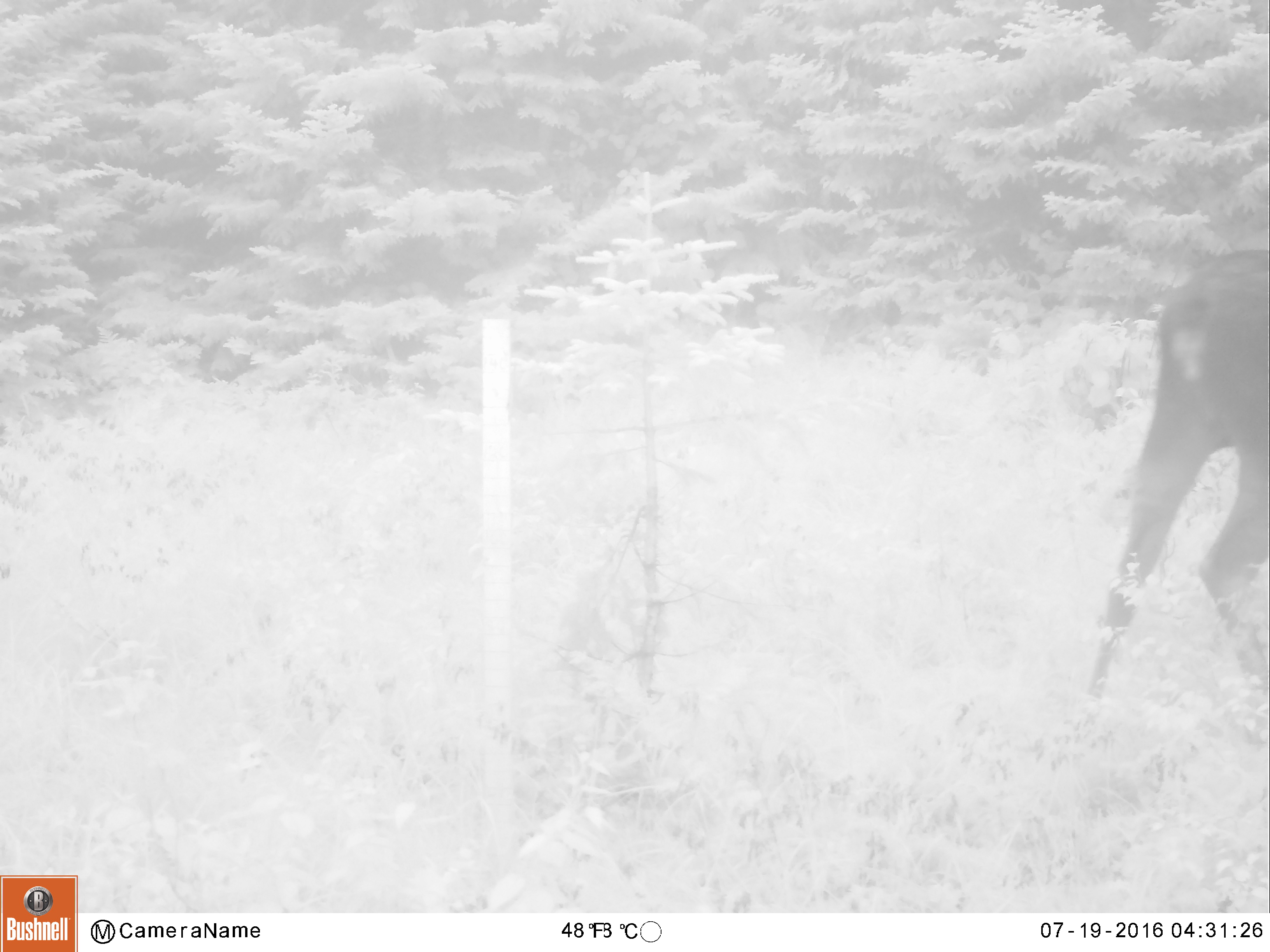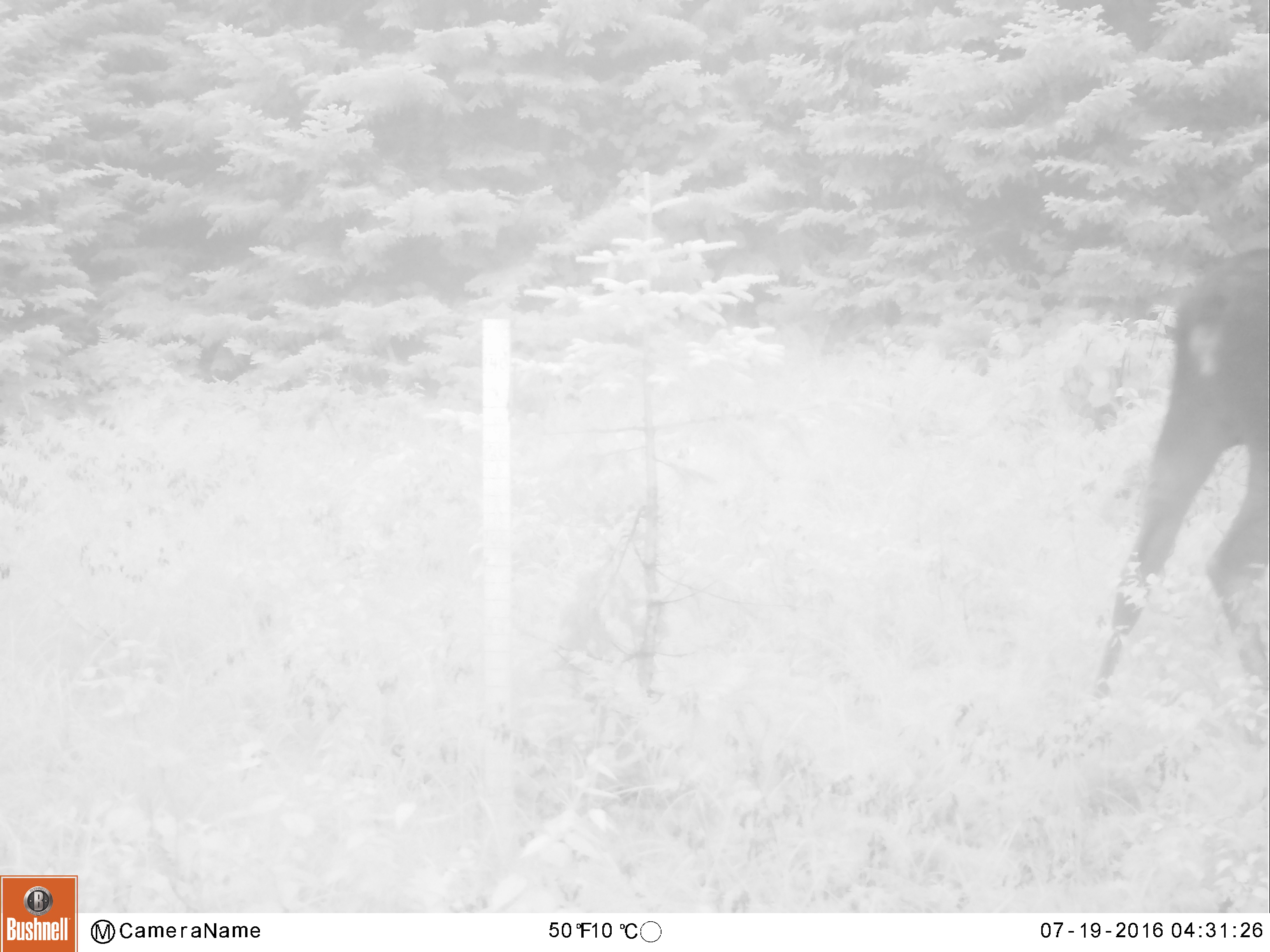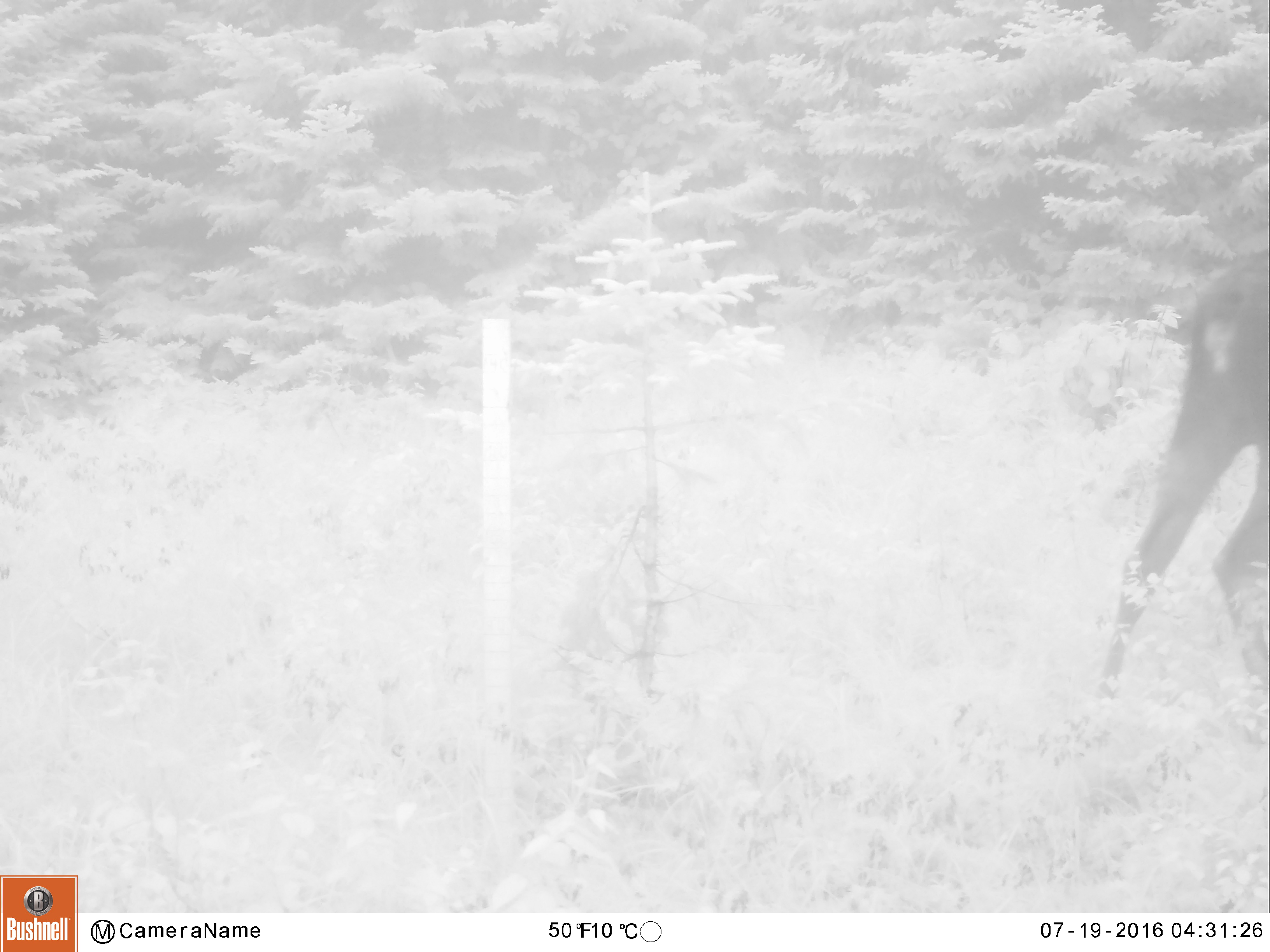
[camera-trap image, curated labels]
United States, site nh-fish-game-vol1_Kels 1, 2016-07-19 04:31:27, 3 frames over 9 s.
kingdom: Animalia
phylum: Chordata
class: Mammalia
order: Artiodactyla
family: Cervidae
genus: Alces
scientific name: Alces alces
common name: moose